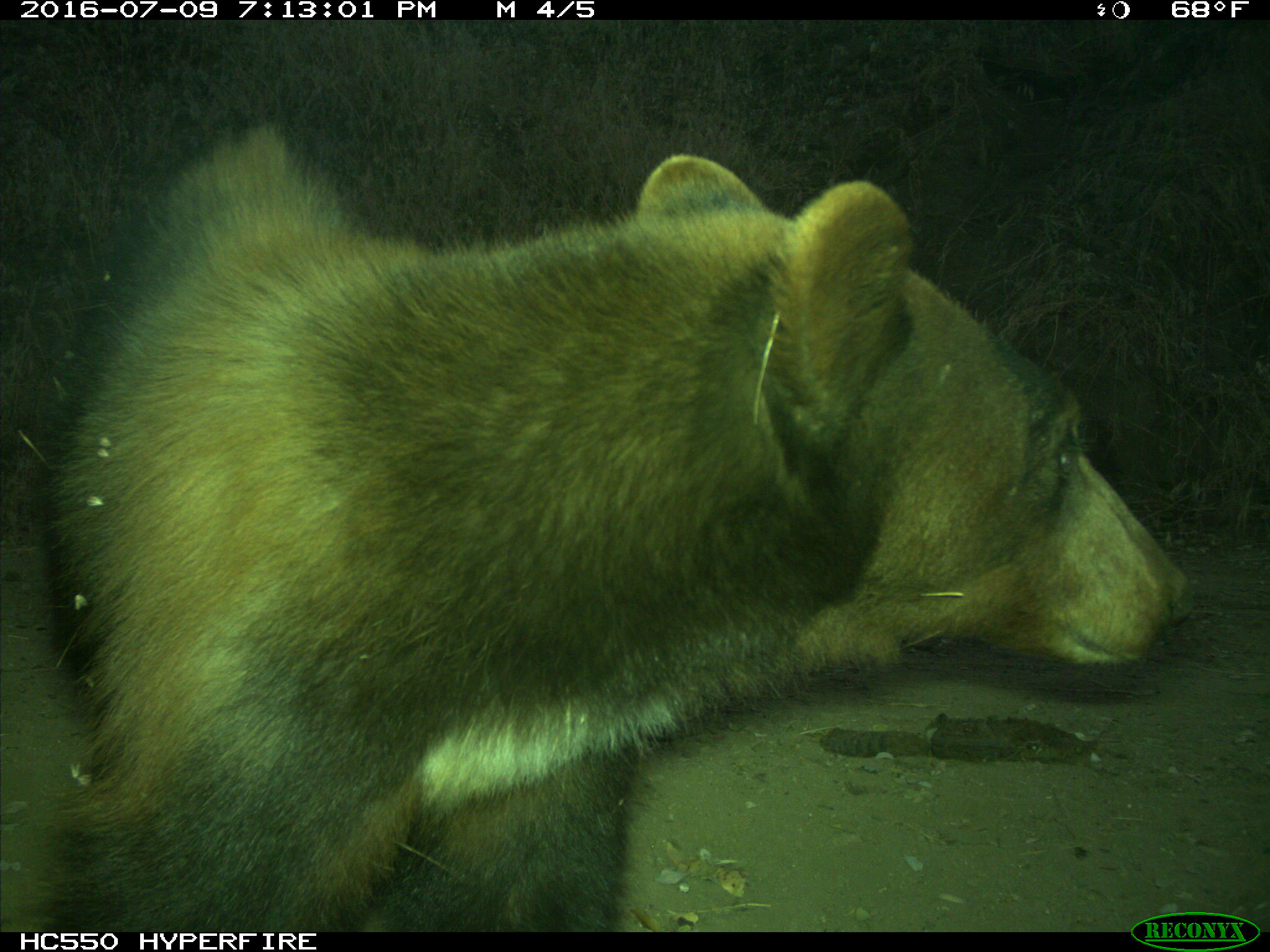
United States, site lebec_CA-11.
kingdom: Animalia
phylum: Chordata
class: Mammalia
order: Carnivora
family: Ursidae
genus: Ursus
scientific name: Ursus americanus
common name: american black bear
Ursus americanus (american black bear).